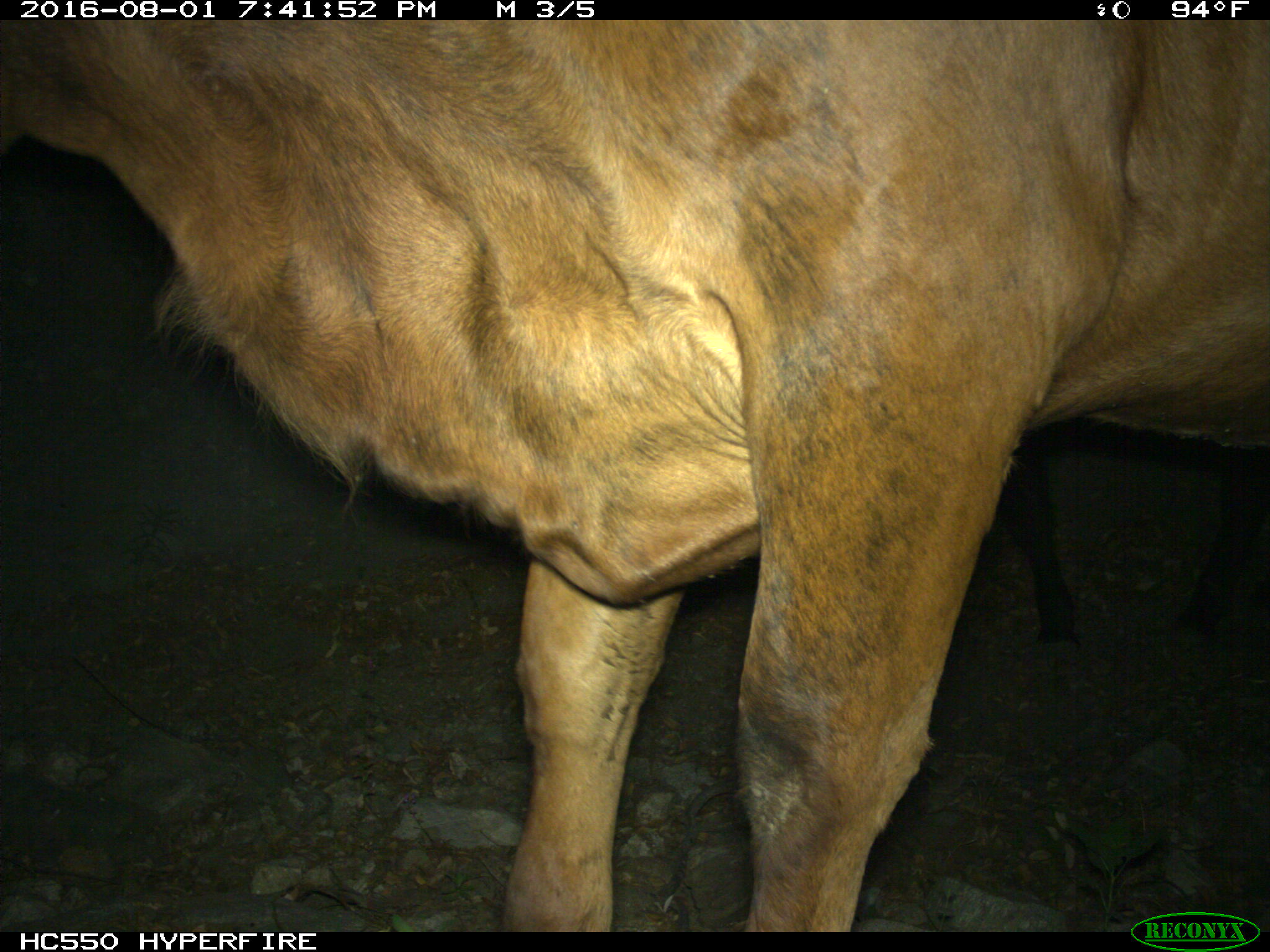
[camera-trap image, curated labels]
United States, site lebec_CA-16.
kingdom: Animalia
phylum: Chordata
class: Mammalia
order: Artiodactyla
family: Bovidae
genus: Bos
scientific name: Bos taurus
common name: domestic cow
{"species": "Bos taurus (domestic cow)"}